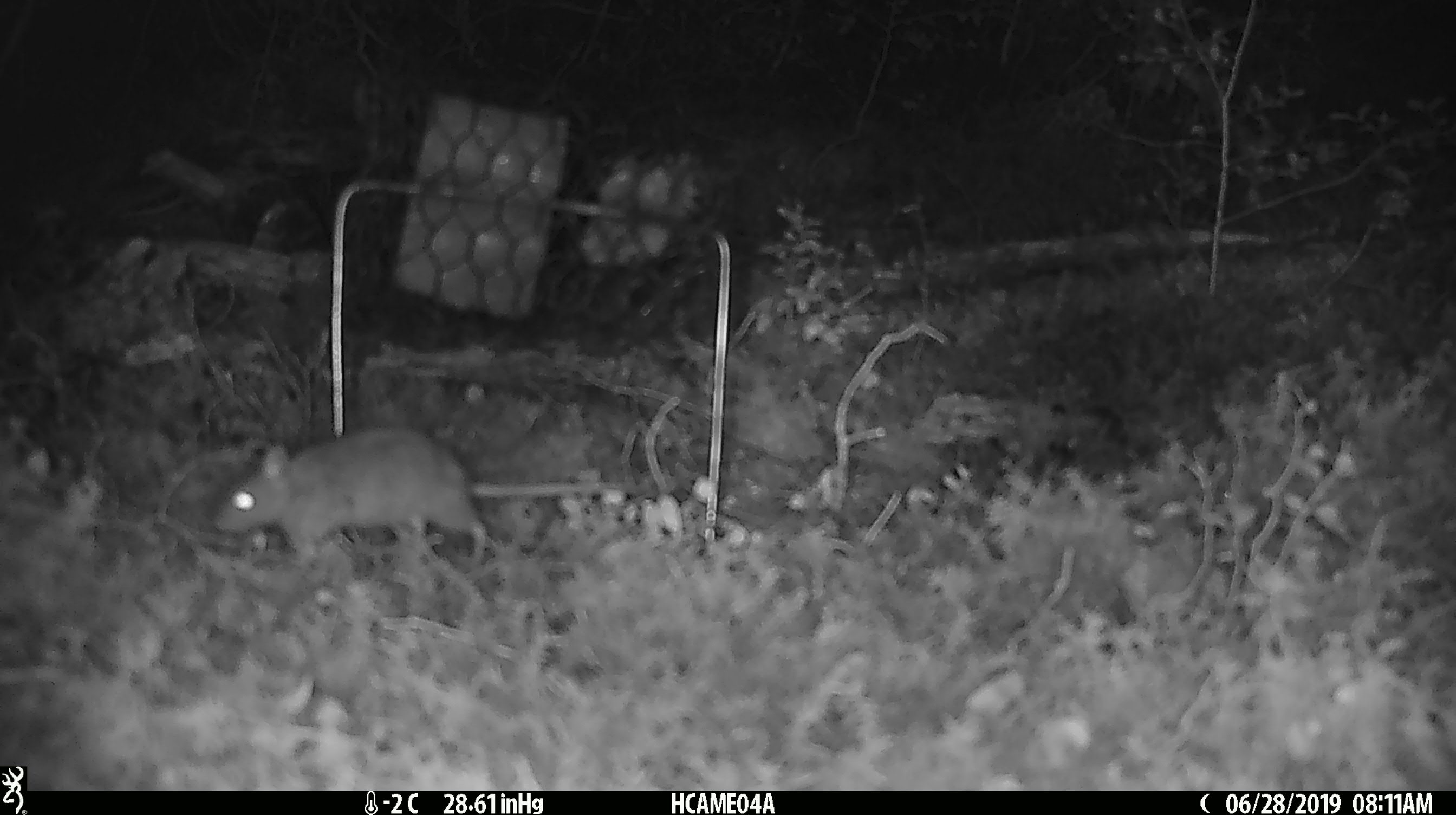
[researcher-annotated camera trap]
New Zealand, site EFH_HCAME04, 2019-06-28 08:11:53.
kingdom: Animalia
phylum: Chordata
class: Mammalia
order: Rodentia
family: Muridae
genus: Mus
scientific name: Mus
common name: mouse